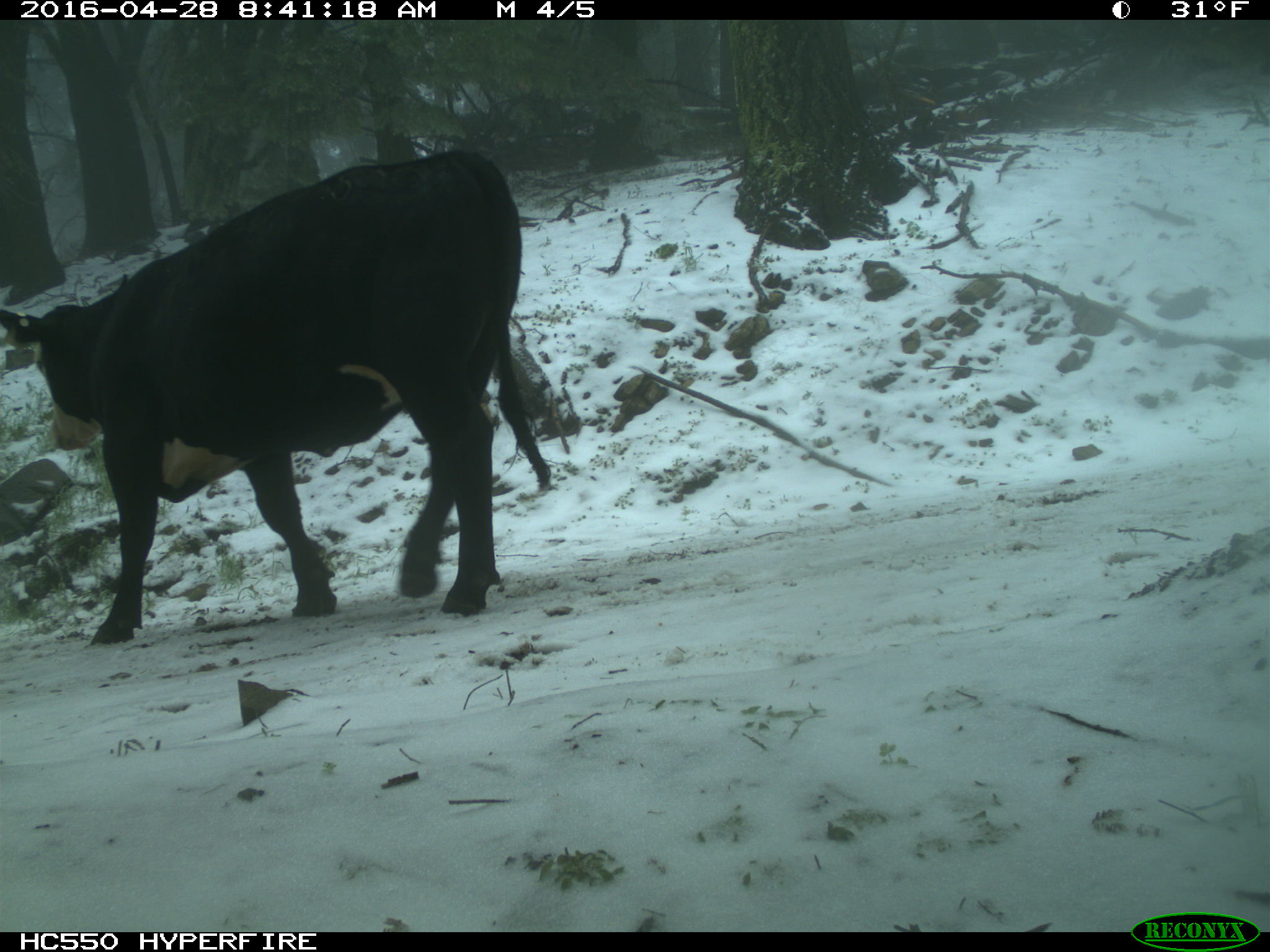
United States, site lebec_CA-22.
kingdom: Animalia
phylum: Chordata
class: Mammalia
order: Artiodactyla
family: Bovidae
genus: Bos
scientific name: Bos taurus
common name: domestic cow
Bos taurus (domestic cow).